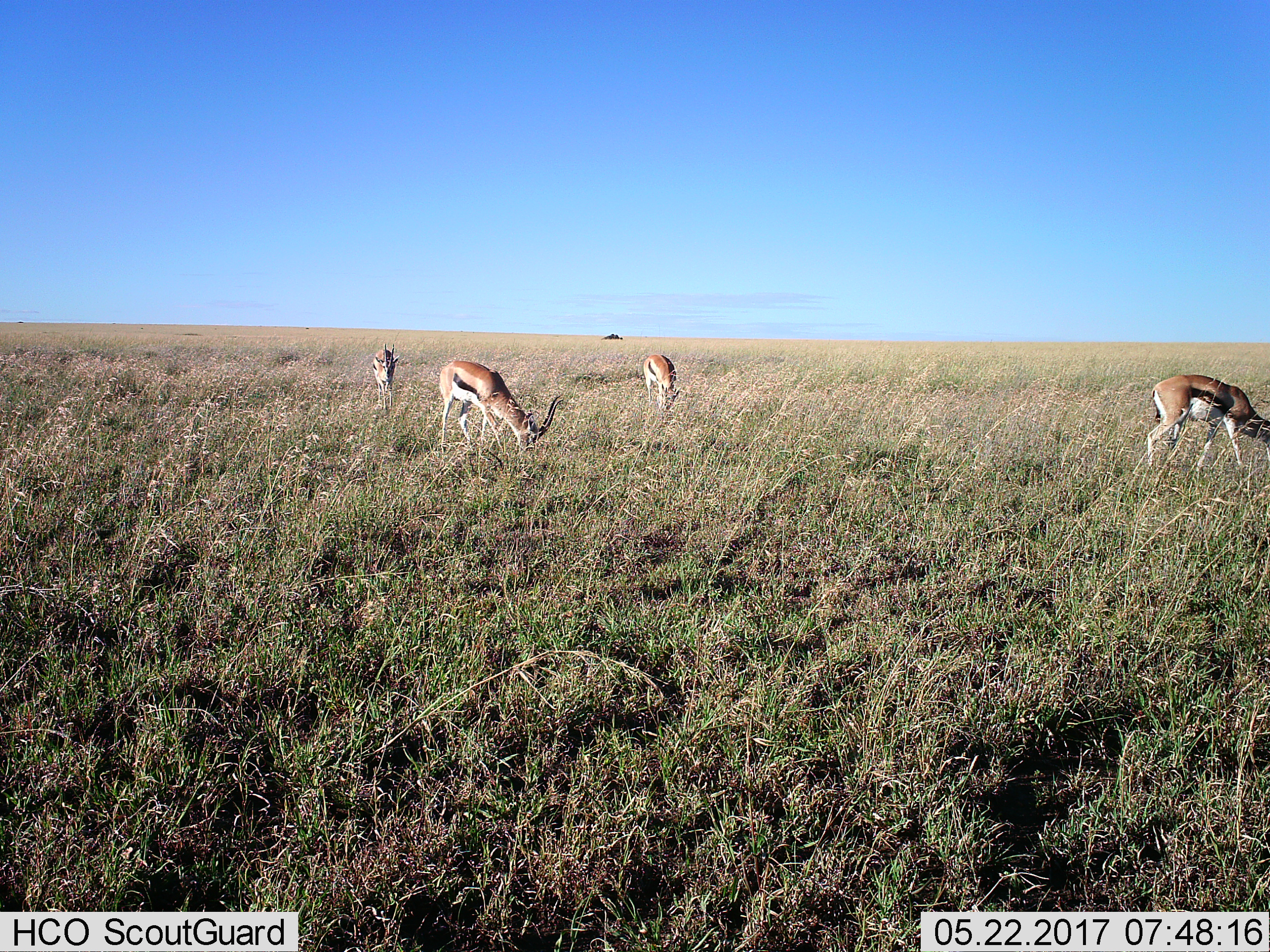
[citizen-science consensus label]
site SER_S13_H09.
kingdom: Animalia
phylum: Chordata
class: Mammalia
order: Artiodactyla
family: Bovidae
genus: Eudorcas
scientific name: Eudorcas thomsonii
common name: thomson's gazelle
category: gazellethomsons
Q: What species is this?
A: Gazellethomsons (thomson's gazelle) (Eudorcas thomsonii).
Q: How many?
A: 4.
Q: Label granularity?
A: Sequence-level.